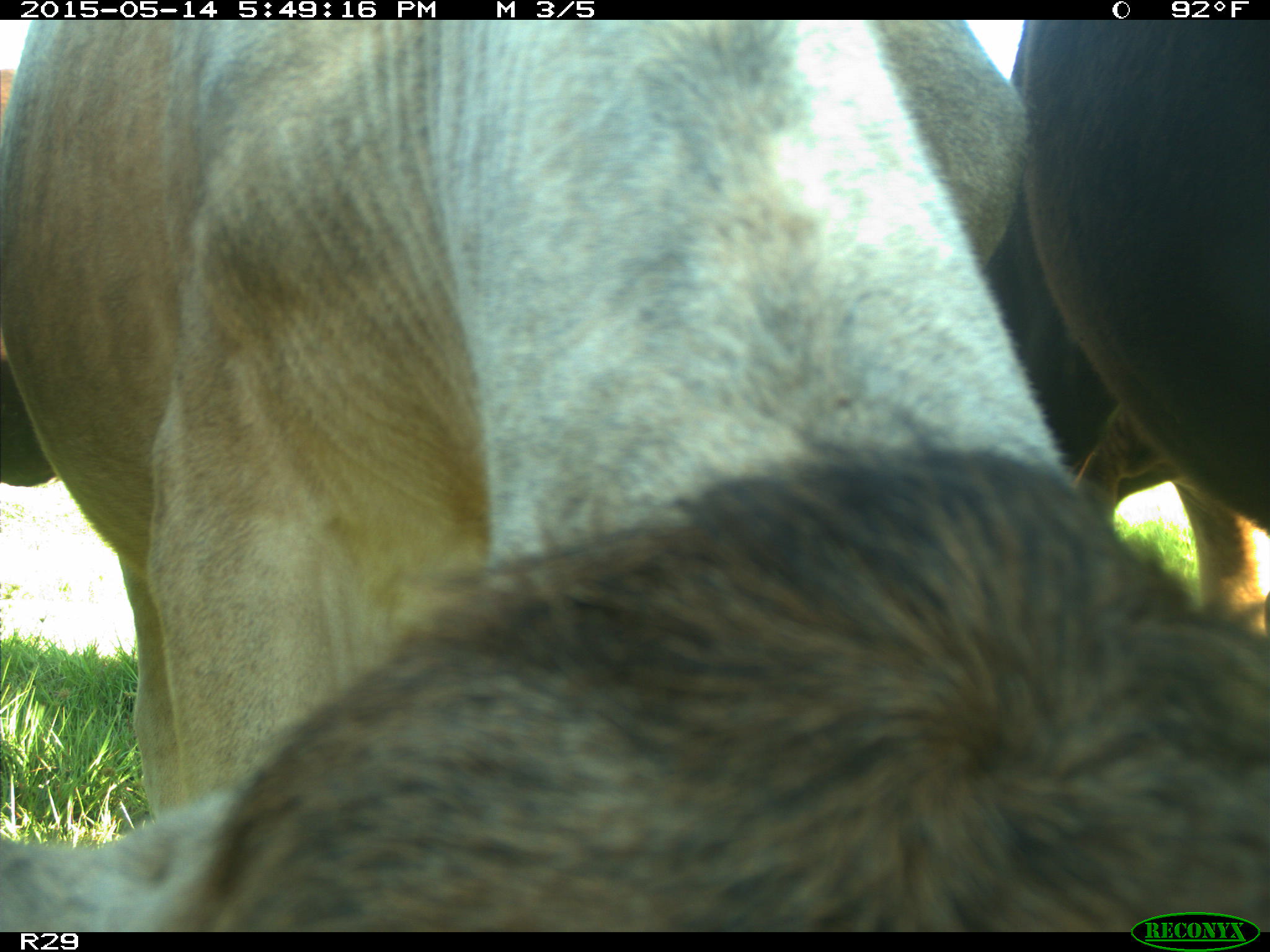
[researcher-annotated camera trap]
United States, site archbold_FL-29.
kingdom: Animalia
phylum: Chordata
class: Mammalia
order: Artiodactyla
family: Bovidae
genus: Bos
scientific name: Bos taurus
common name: domestic cow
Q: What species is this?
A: Bos taurus (domestic cow).